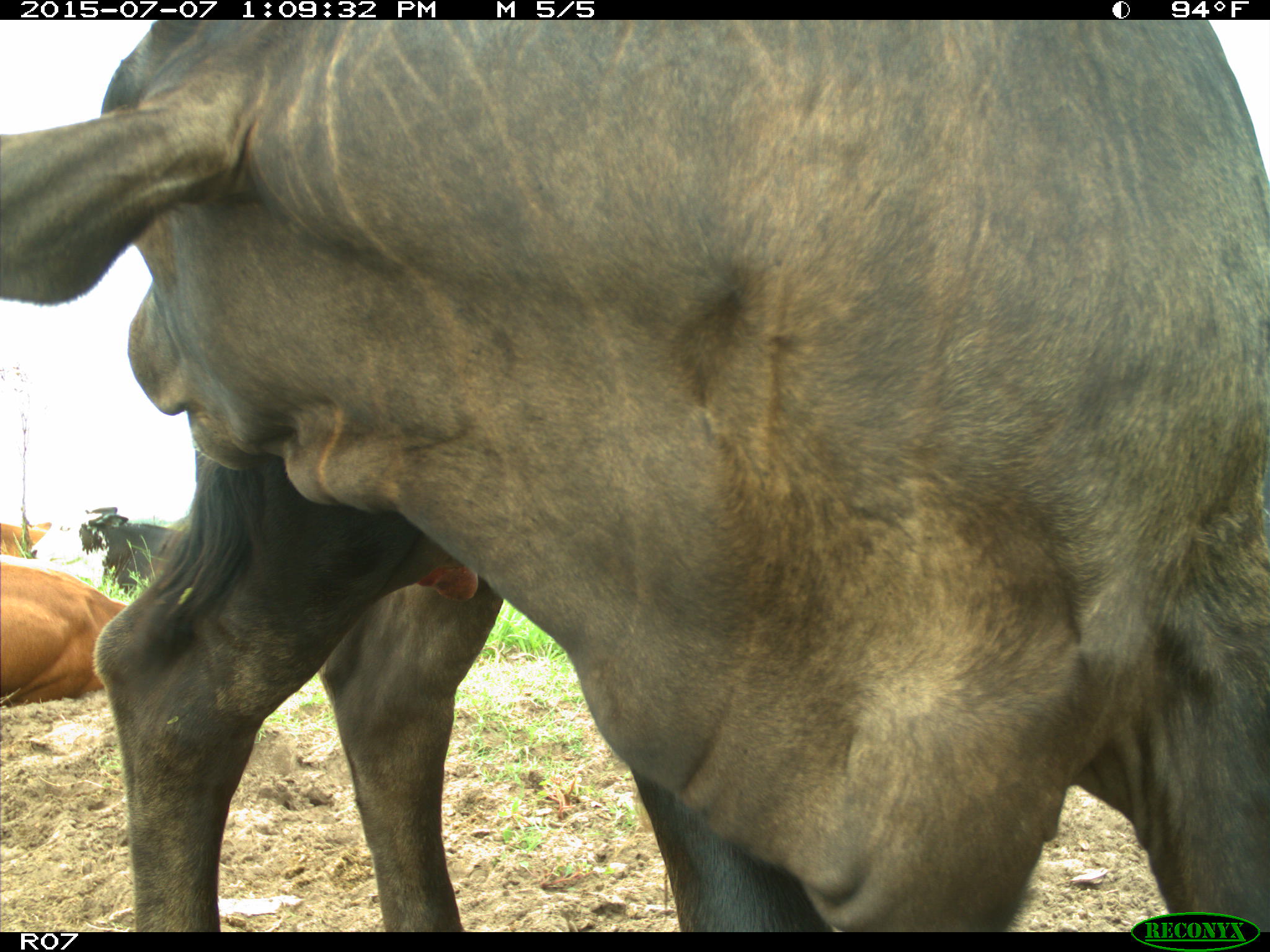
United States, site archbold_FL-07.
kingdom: Animalia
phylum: Chordata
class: Mammalia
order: Artiodactyla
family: Bovidae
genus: Bos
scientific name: Bos taurus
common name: domestic cow